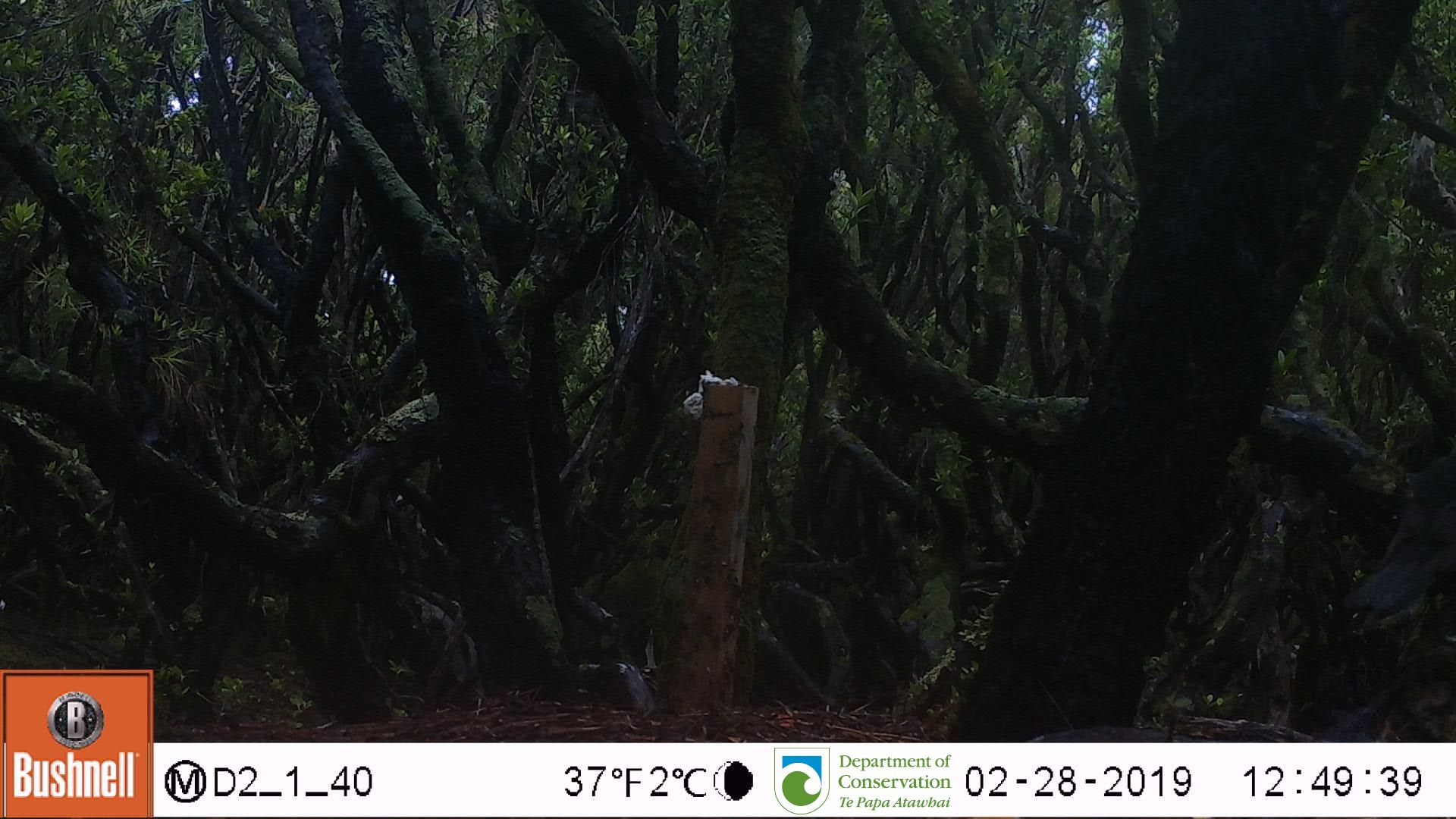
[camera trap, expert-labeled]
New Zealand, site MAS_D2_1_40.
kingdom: Animalia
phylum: Chordata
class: Aves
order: Passeriformes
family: Turdidae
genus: Turdus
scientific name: Turdus merula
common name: eurasian blackbird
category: blackbird